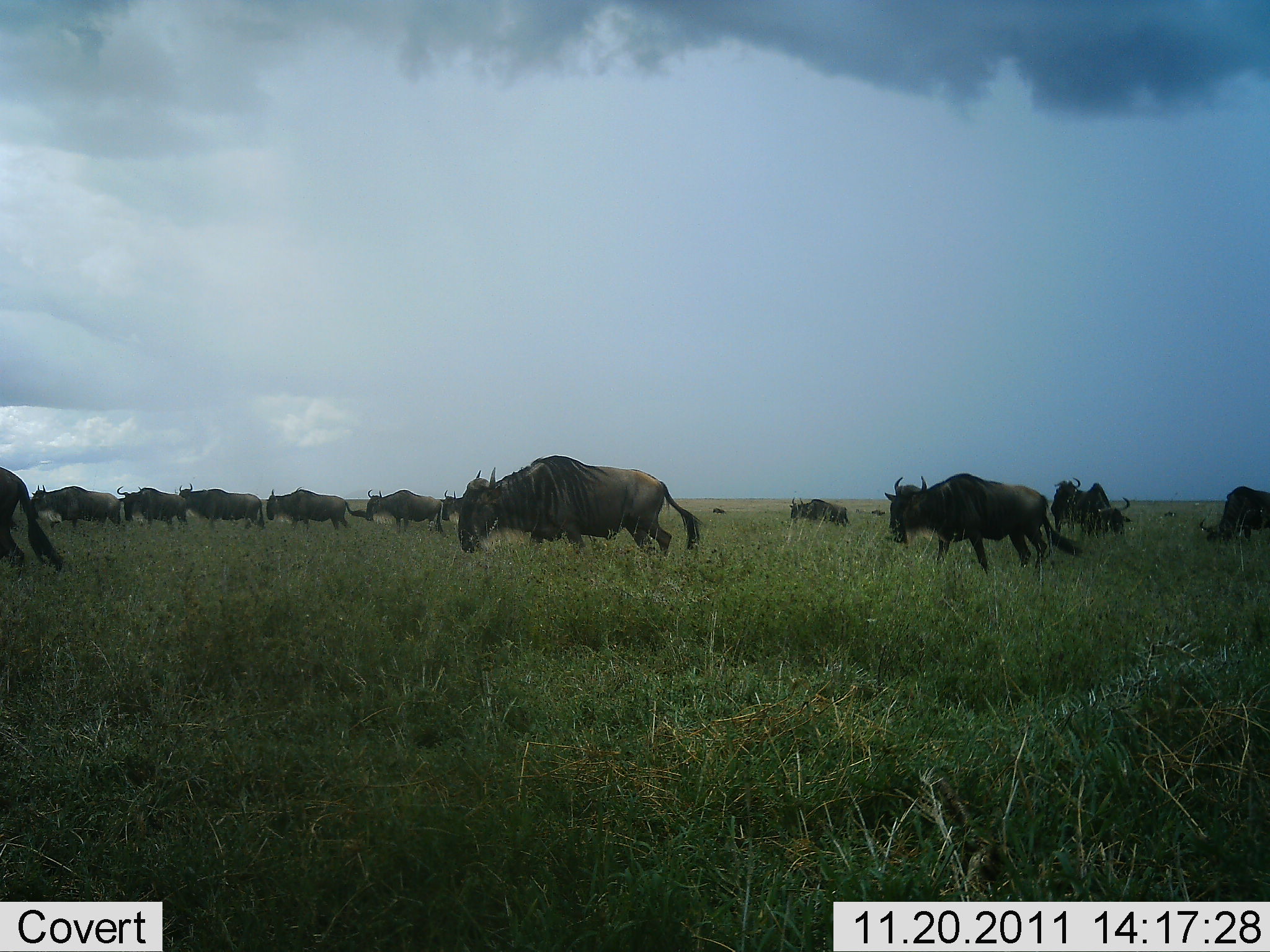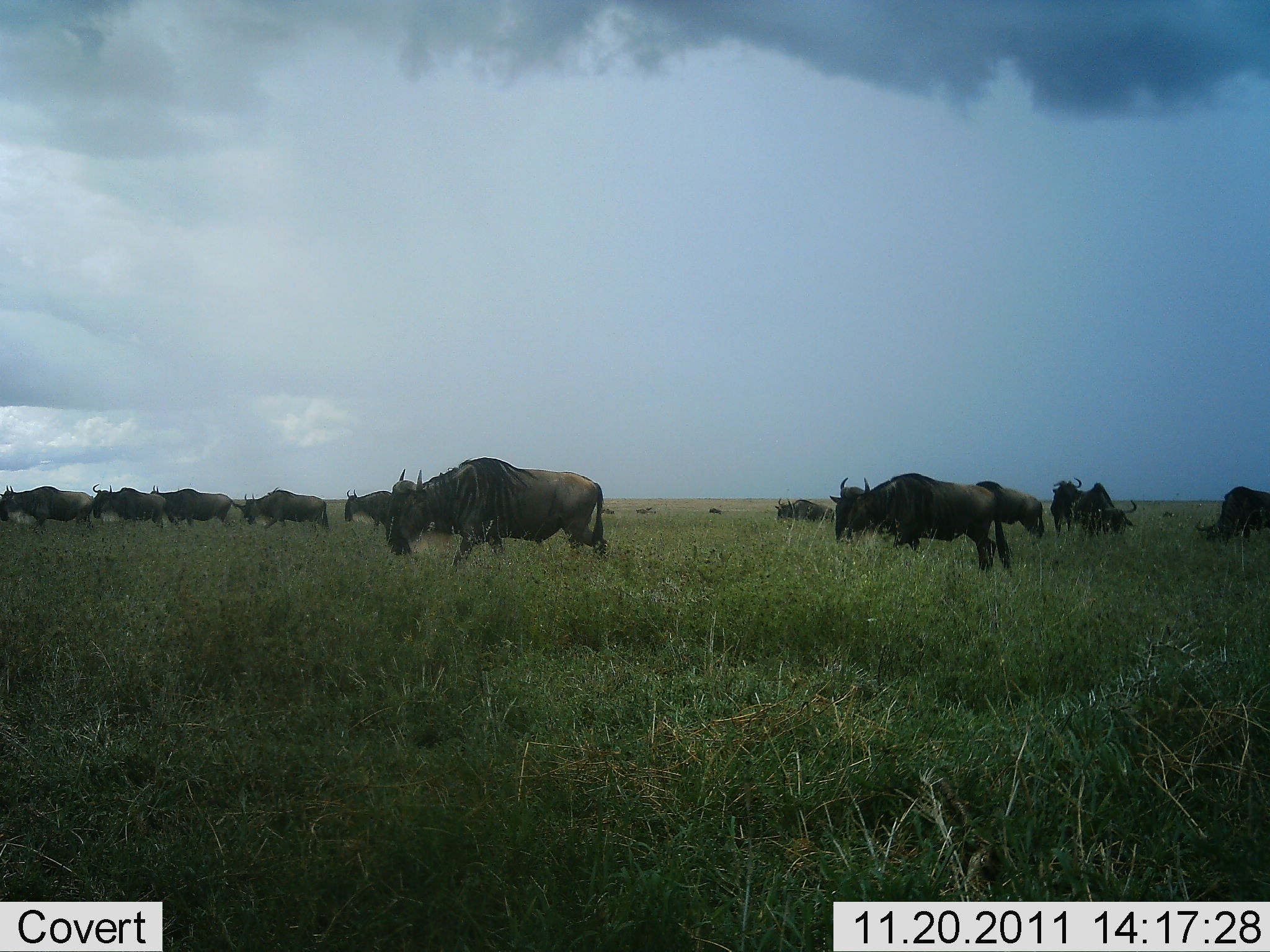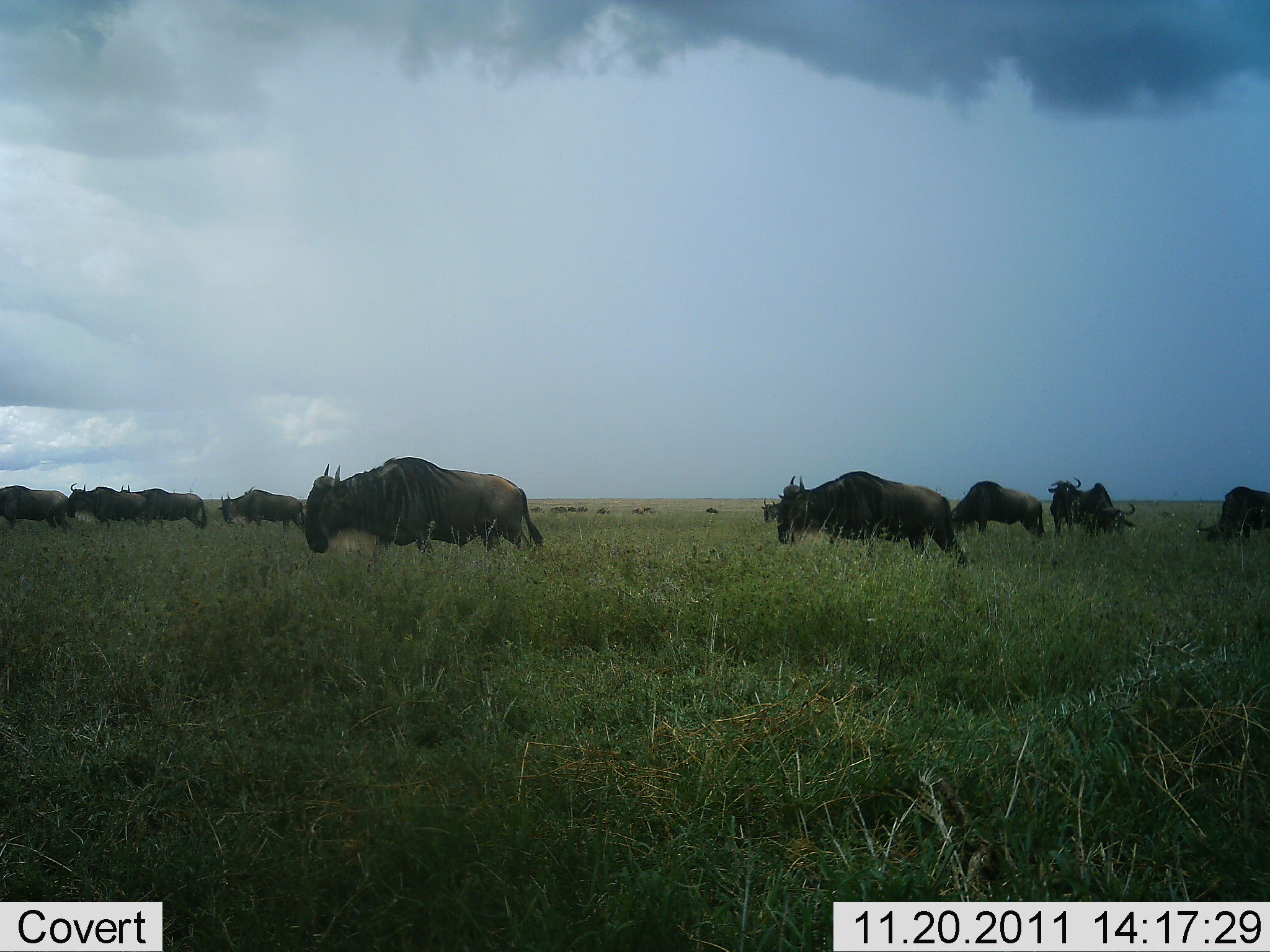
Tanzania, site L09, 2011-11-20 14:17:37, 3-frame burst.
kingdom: Animalia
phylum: Chordata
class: Mammalia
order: Artiodactyla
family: Bovidae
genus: Connochaetes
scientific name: Connochaetes taurinus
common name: blue wildebeest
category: wildebeest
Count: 11-50.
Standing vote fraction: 17%.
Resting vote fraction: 0%.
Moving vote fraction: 100%.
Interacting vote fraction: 0%.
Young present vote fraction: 0%.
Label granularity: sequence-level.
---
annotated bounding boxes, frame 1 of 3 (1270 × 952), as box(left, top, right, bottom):
animal: box(458, 453, 707, 556); box(884, 471, 1086, 586); box(0, 466, 65, 577); box(24, 484, 124, 532); box(265, 486, 367, 532); box(1199, 485, 1270, 546); box(179, 481, 266, 530); box(366, 488, 445, 535); box(1071, 482, 1134, 539); box(117, 484, 189, 528); box(1049, 475, 1082, 536); box(788, 496, 837, 523); box(440, 489, 463, 523); box(831, 503, 851, 528); box(869, 509, 887, 516); box(711, 507, 727, 514); box(1162, 510, 1177, 517)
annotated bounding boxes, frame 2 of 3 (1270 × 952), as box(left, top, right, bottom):
animal: box(385, 455, 609, 567); box(829, 470, 1012, 577); box(1195, 485, 1270, 547); box(974, 478, 1046, 542); box(0, 485, 95, 532); box(234, 489, 335, 532); box(148, 484, 235, 529); box(1075, 480, 1137, 540); box(92, 482, 167, 530); box(344, 489, 393, 542); box(1050, 476, 1087, 540); box(773, 495, 836, 523)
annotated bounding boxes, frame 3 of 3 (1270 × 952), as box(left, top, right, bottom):
animal: box(304, 455, 546, 575); box(774, 470, 969, 571); box(949, 479, 1045, 546); box(1195, 485, 1270, 548); box(118, 483, 208, 532); box(217, 486, 306, 533); box(66, 482, 148, 533); box(0, 485, 73, 533); box(1079, 481, 1137, 537); box(1048, 477, 1084, 541); box(760, 496, 784, 524)